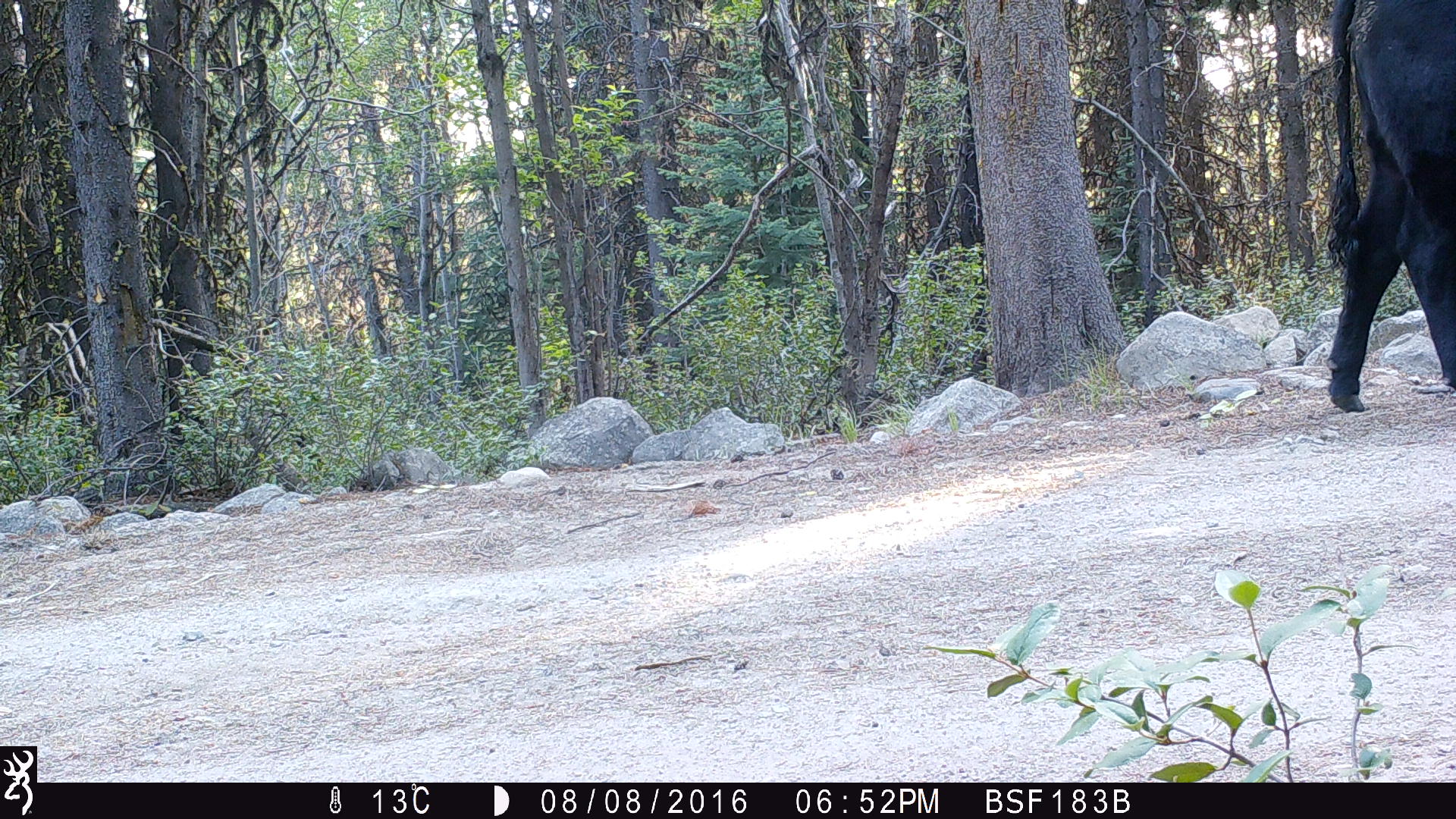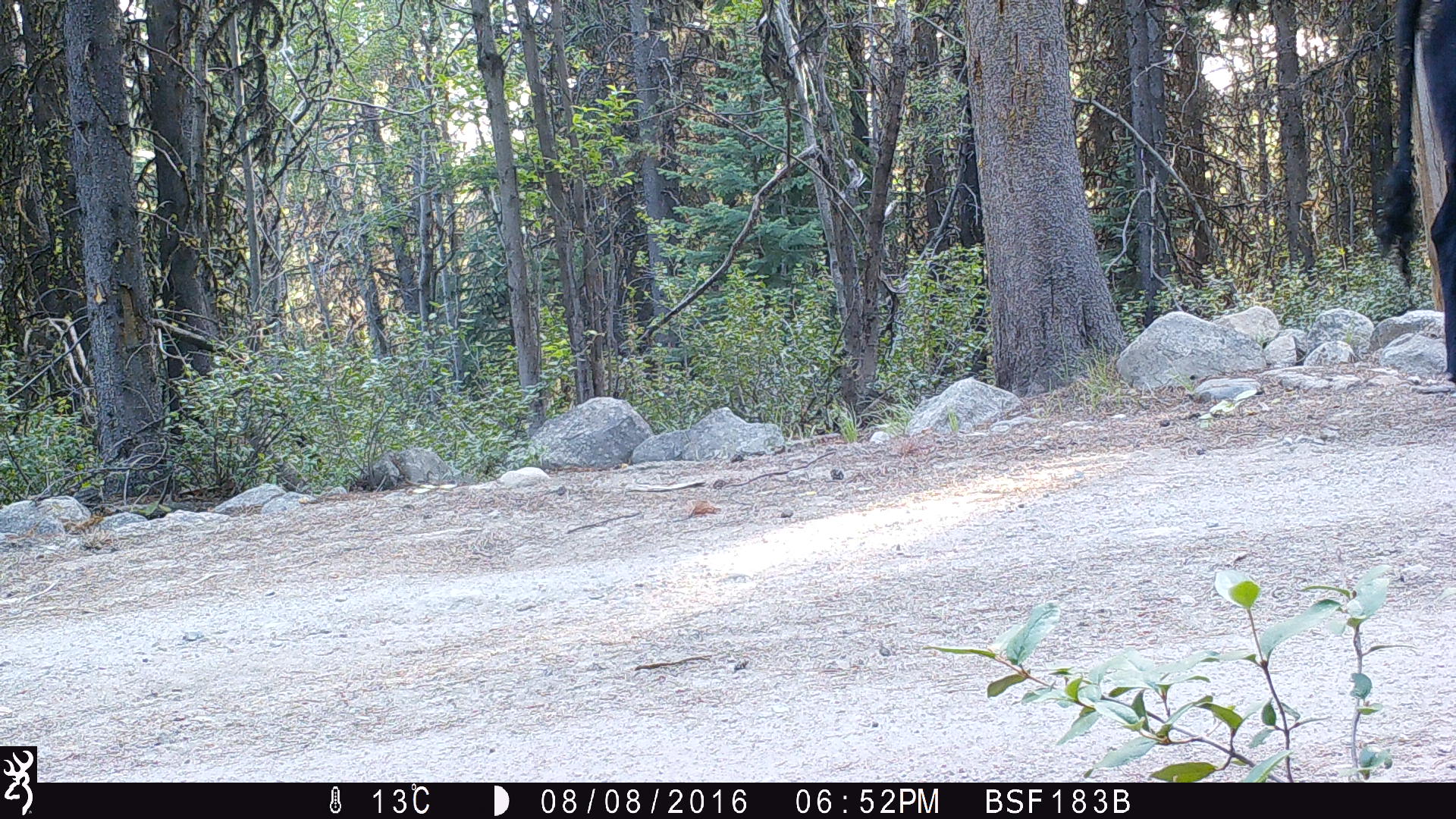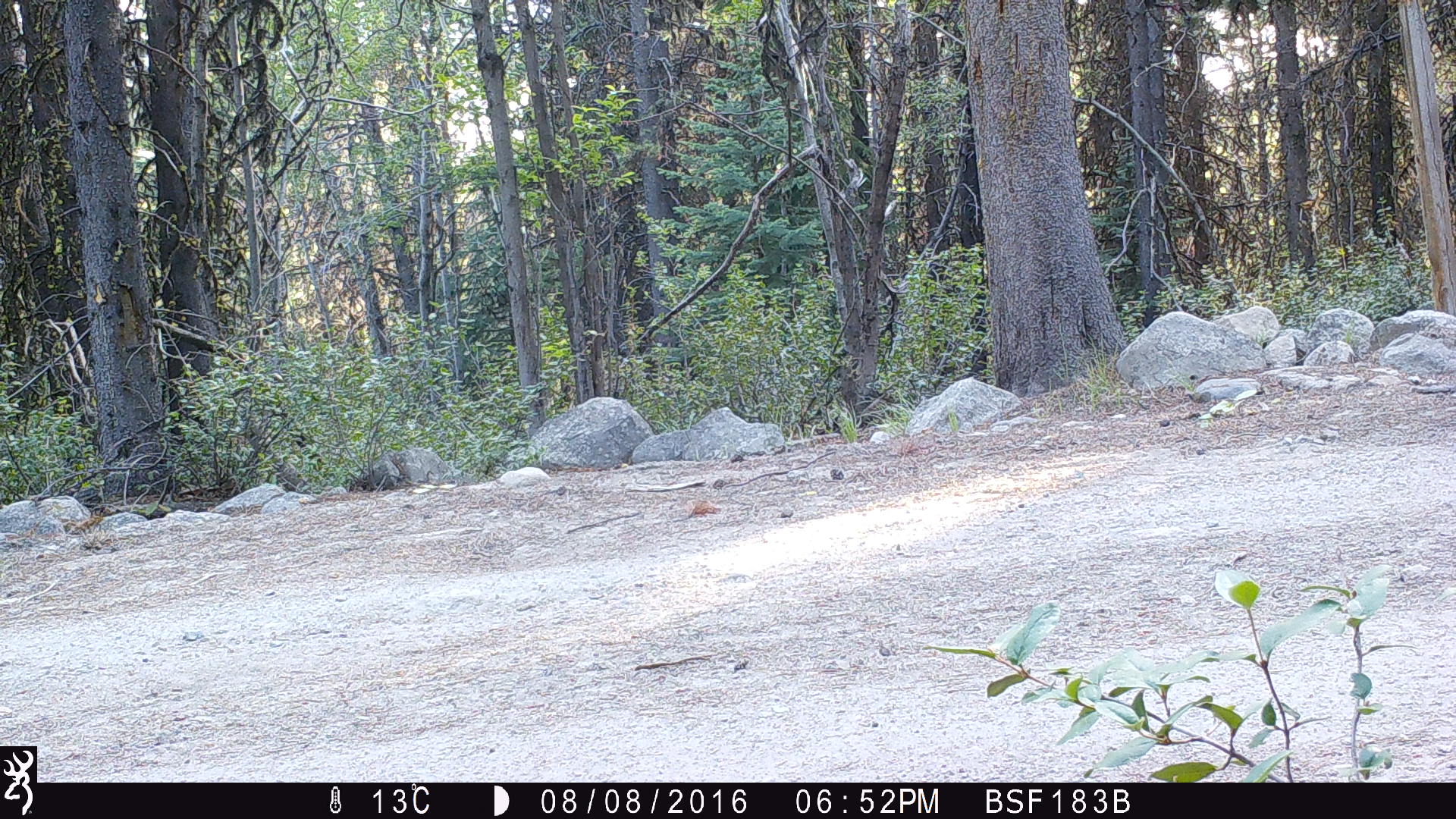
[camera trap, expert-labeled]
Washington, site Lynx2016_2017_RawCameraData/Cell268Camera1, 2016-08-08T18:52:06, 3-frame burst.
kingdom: Animalia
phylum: Chordata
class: Mammalia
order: Artiodactyla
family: Bovidae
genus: Bos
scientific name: Bos taurus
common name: domestic cattle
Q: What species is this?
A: Domestic cattle (Bos taurus).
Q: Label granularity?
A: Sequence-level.